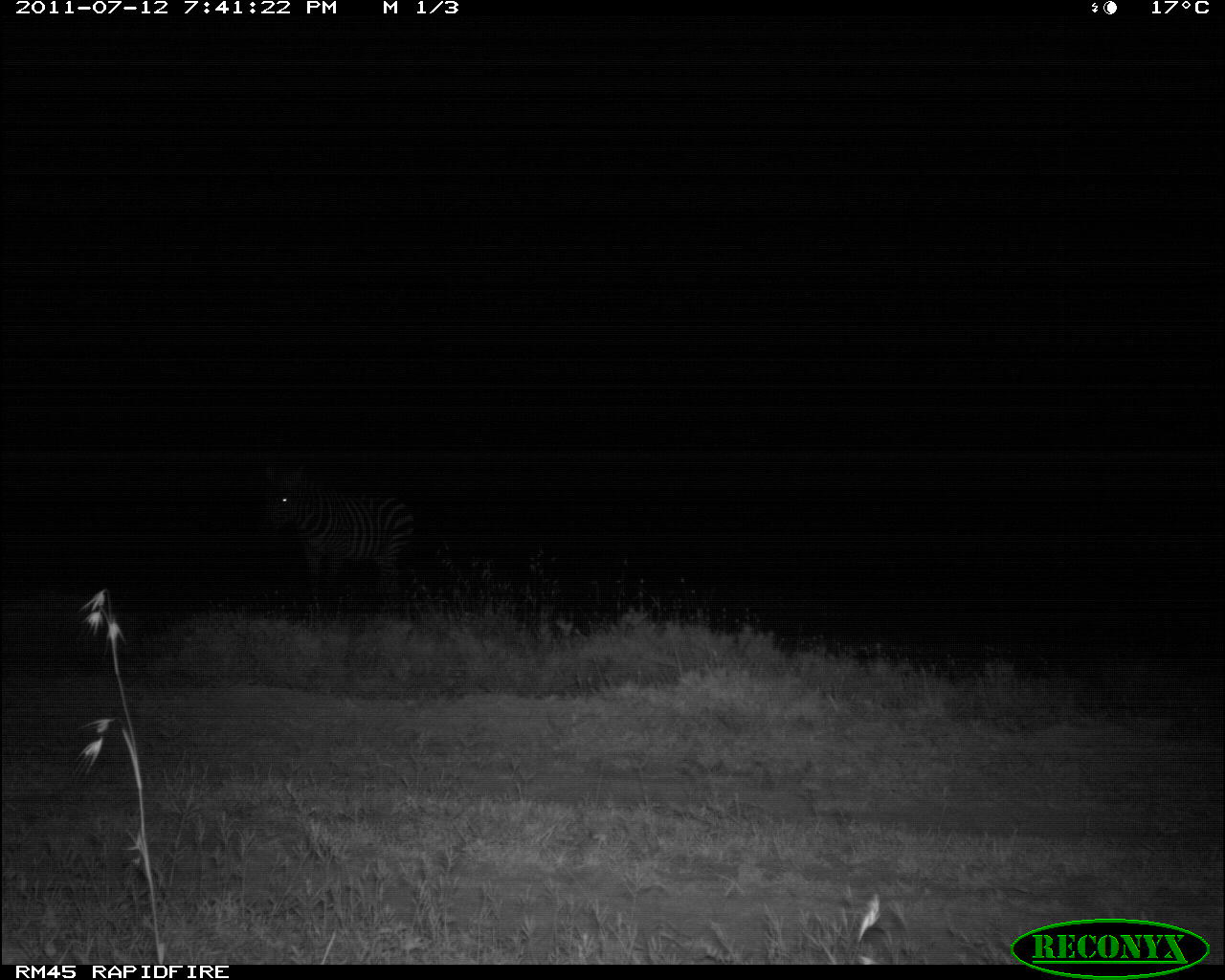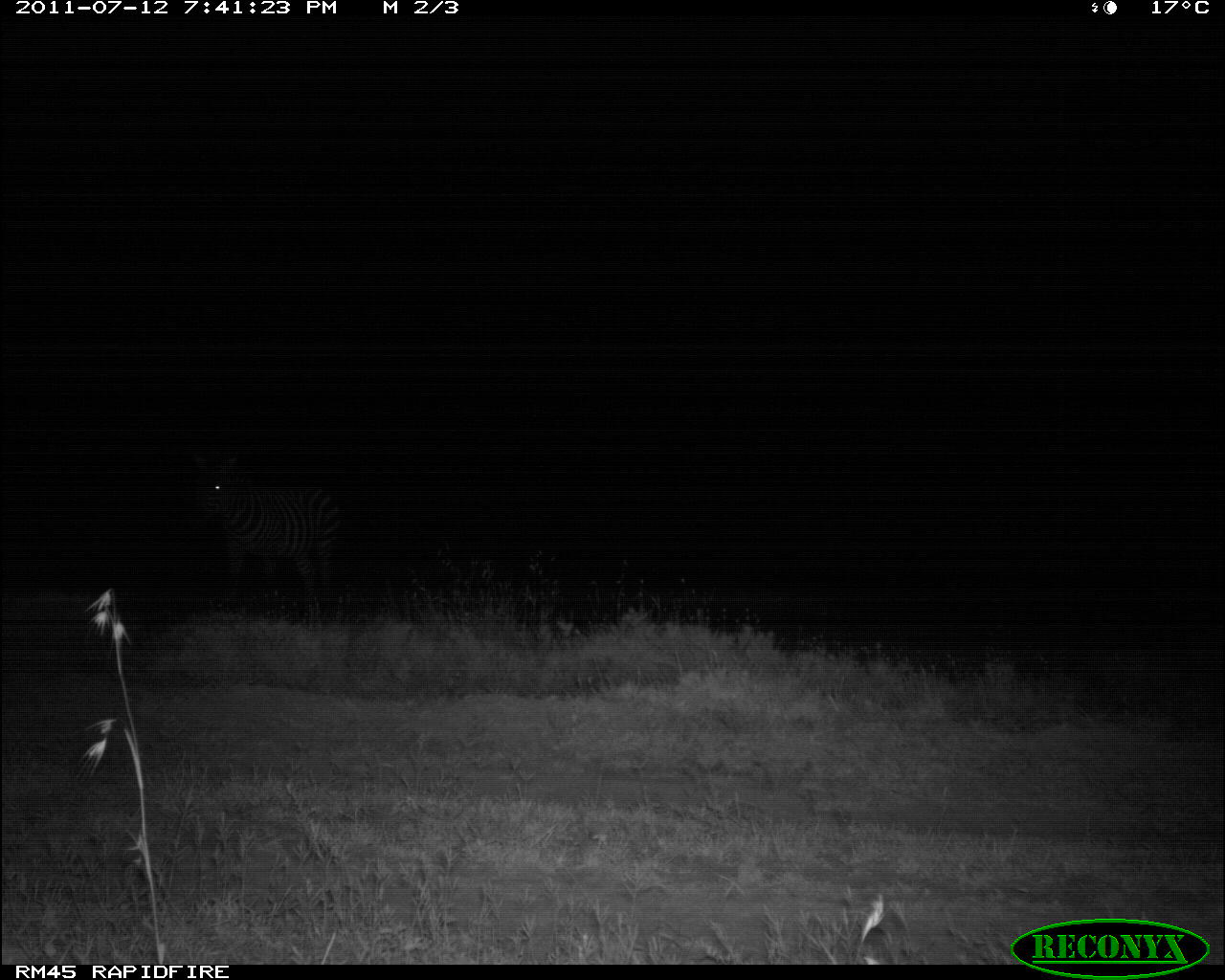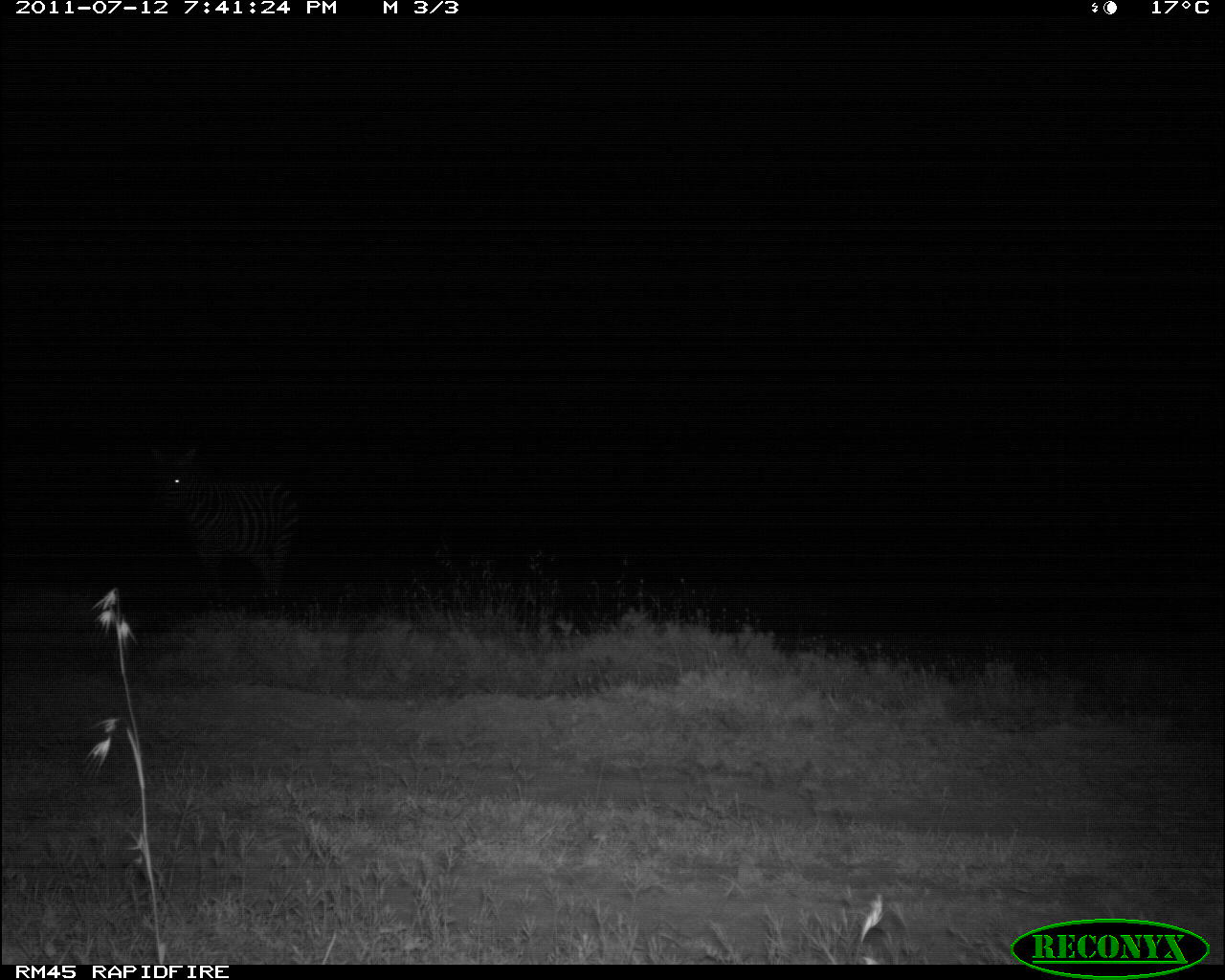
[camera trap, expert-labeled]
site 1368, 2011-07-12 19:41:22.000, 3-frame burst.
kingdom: Animalia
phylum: Chordata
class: Mammalia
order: Perissodactyla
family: Equidae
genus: Equus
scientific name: Equus quagga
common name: plains zebra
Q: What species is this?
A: Equus quagga (plains zebra).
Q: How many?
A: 1.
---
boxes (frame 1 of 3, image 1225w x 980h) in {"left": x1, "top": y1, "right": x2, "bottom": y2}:
equus quagga: {"left": 263, "top": 463, "right": 414, "bottom": 605}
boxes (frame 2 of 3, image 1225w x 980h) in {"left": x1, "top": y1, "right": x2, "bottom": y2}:
equus quagga: {"left": 192, "top": 454, "right": 339, "bottom": 605}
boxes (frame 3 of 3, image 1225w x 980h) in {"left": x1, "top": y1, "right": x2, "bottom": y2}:
equus quagga: {"left": 139, "top": 444, "right": 302, "bottom": 604}